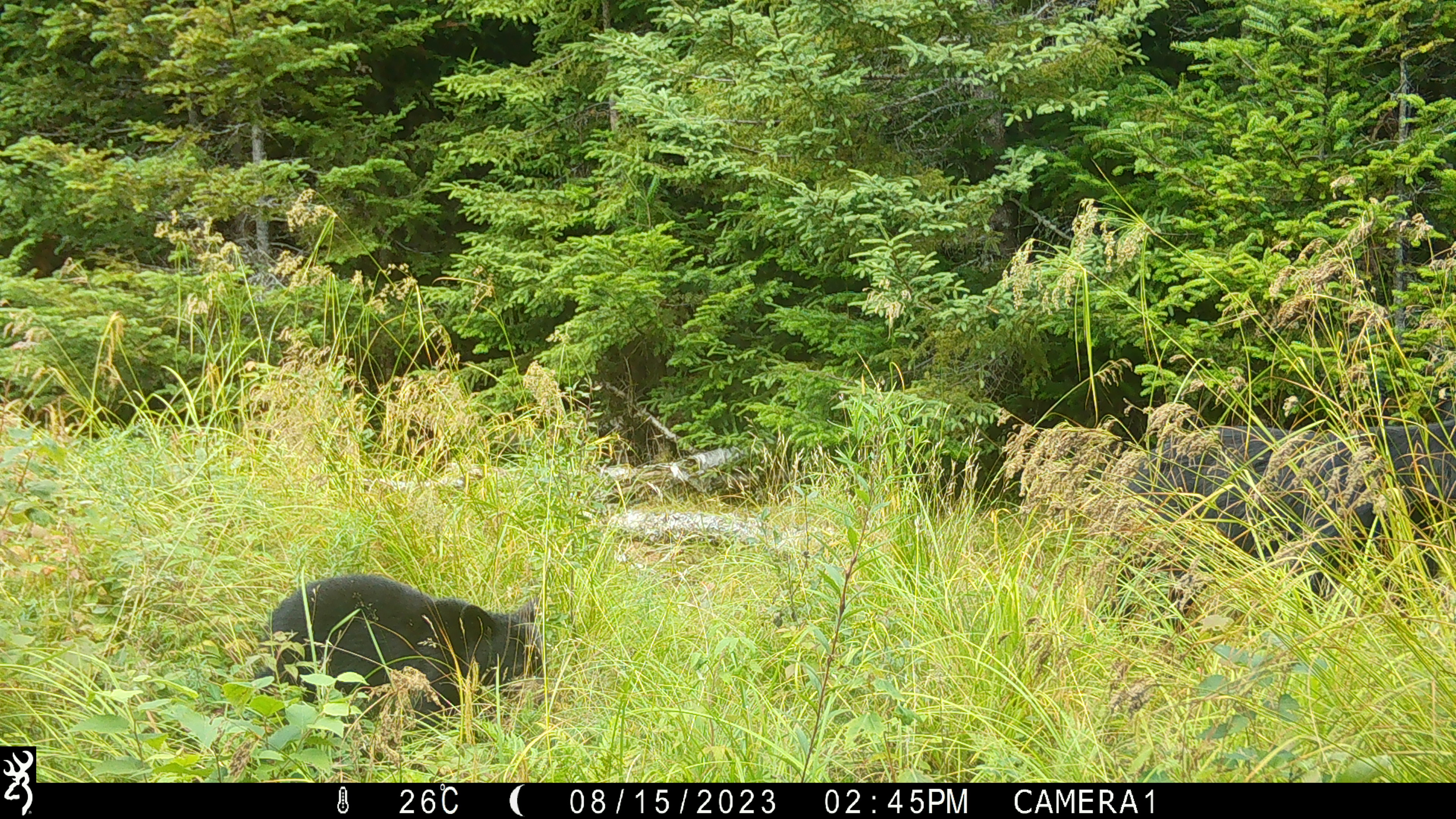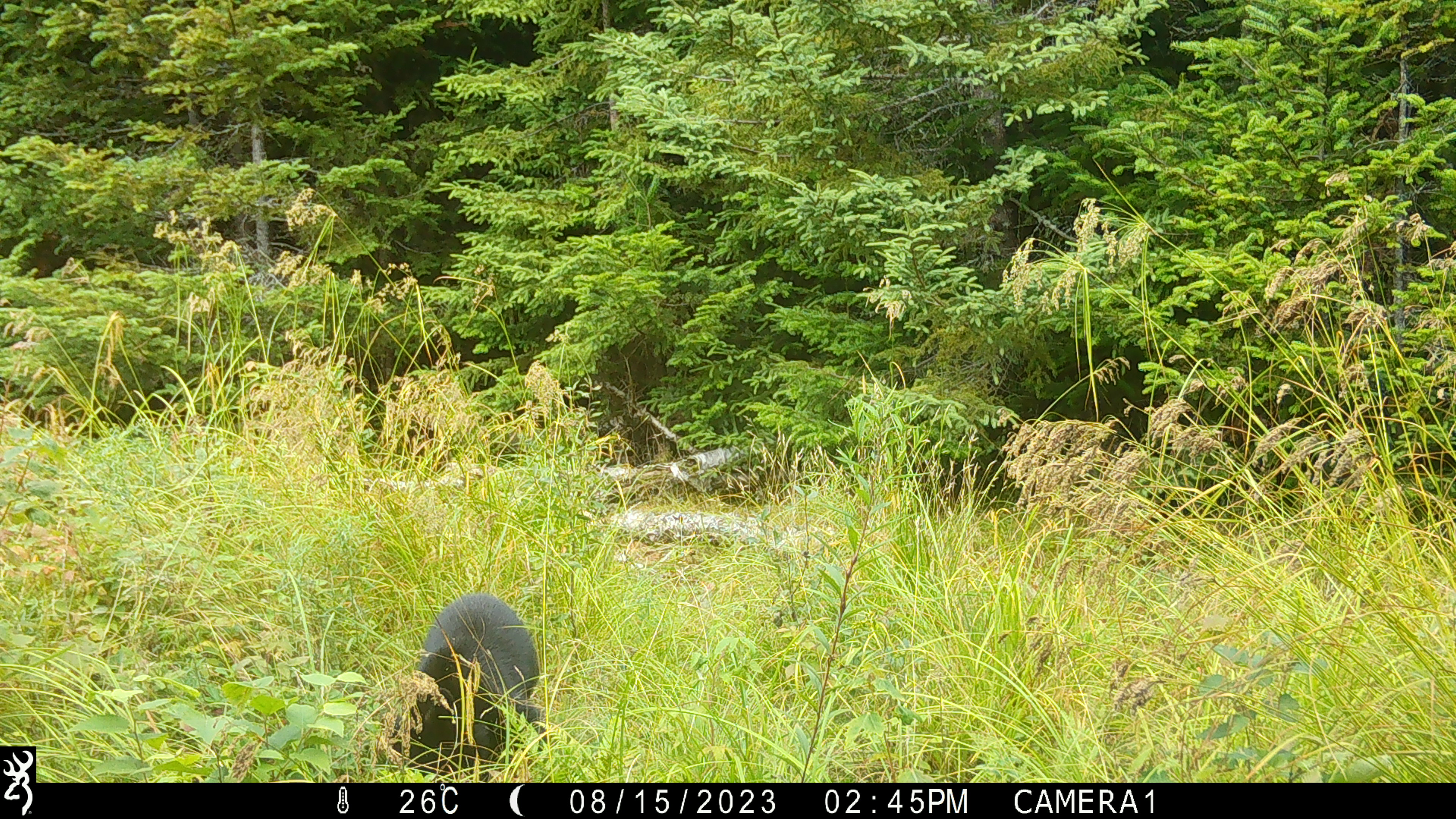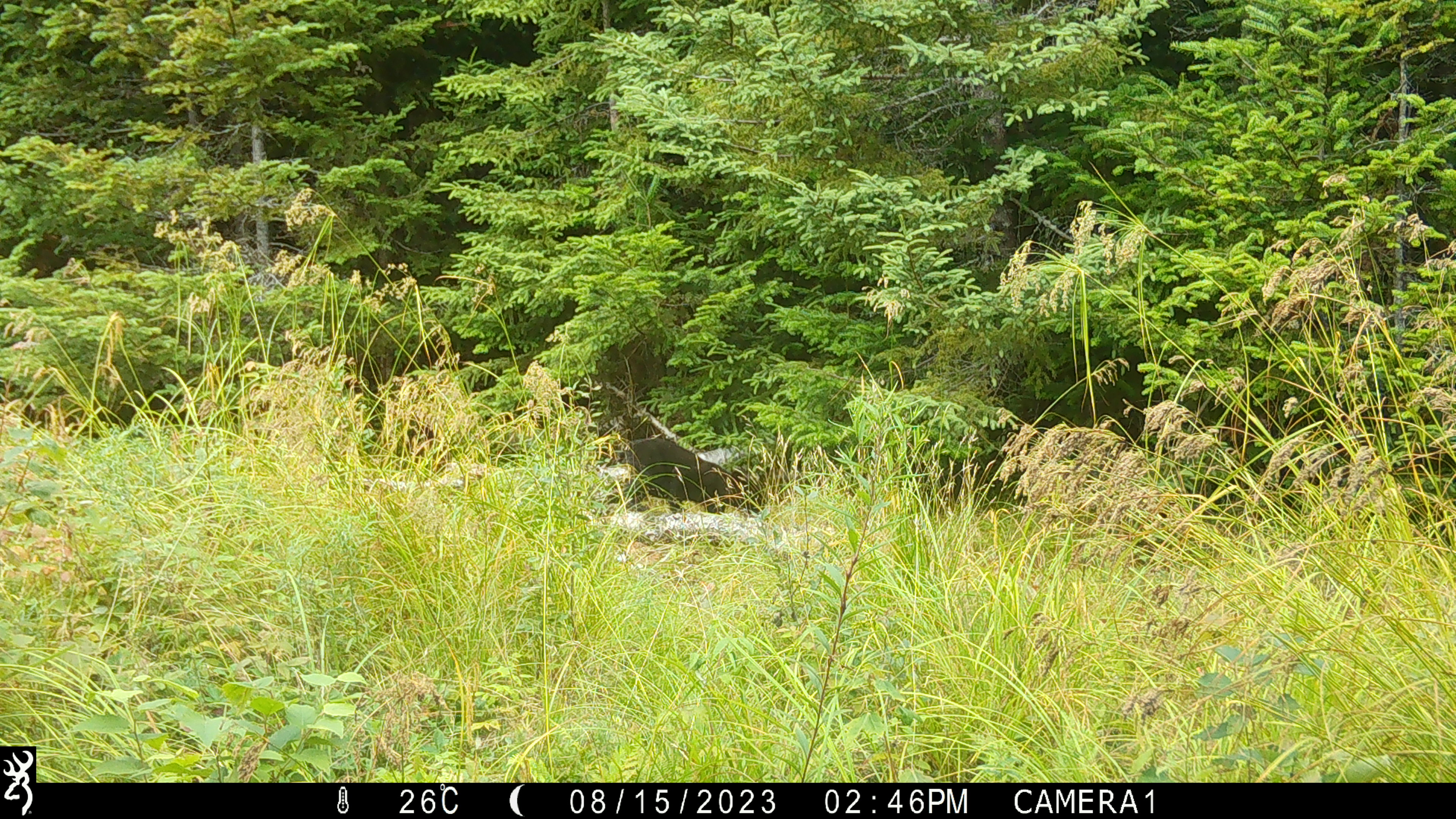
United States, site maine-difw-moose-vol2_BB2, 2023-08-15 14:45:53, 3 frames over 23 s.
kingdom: Animalia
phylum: Chordata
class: Mammalia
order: Carnivora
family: Ursidae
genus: Ursus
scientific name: Ursus americanus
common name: black bear